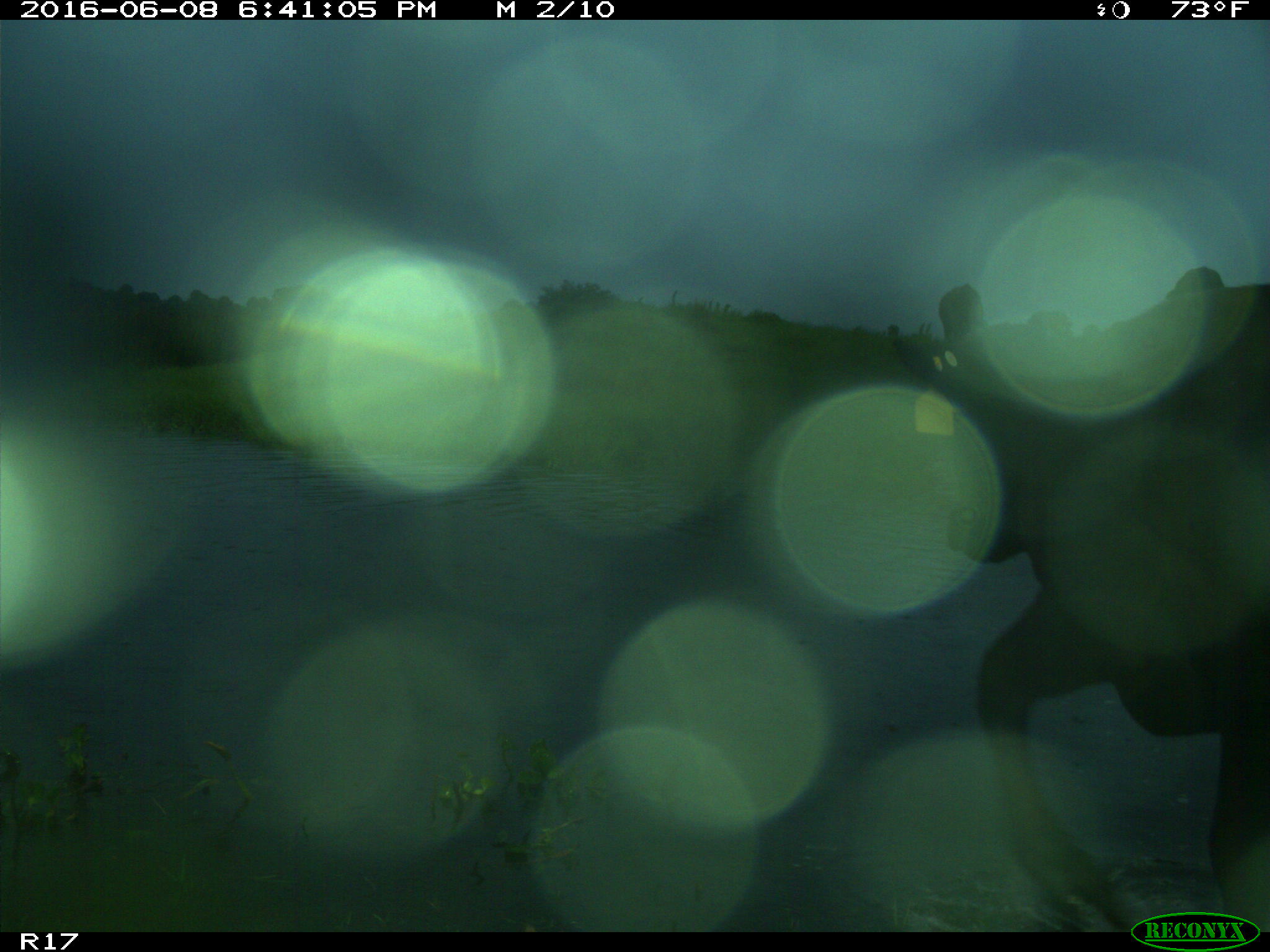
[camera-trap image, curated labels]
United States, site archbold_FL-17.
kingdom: Animalia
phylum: Chordata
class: Mammalia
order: Artiodactyla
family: Bovidae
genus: Bos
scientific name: Bos taurus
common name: domestic cow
Bos taurus (domestic cow).